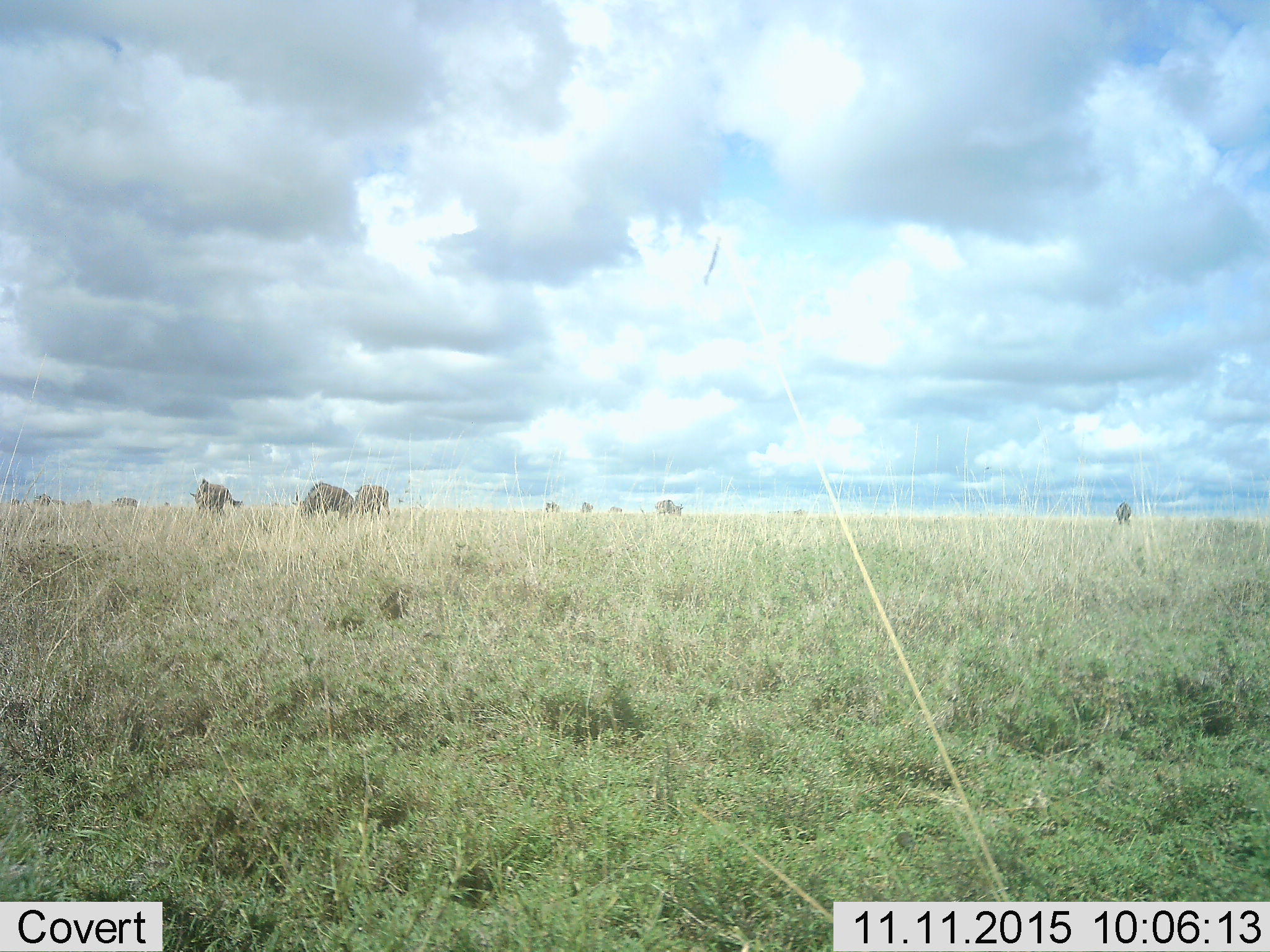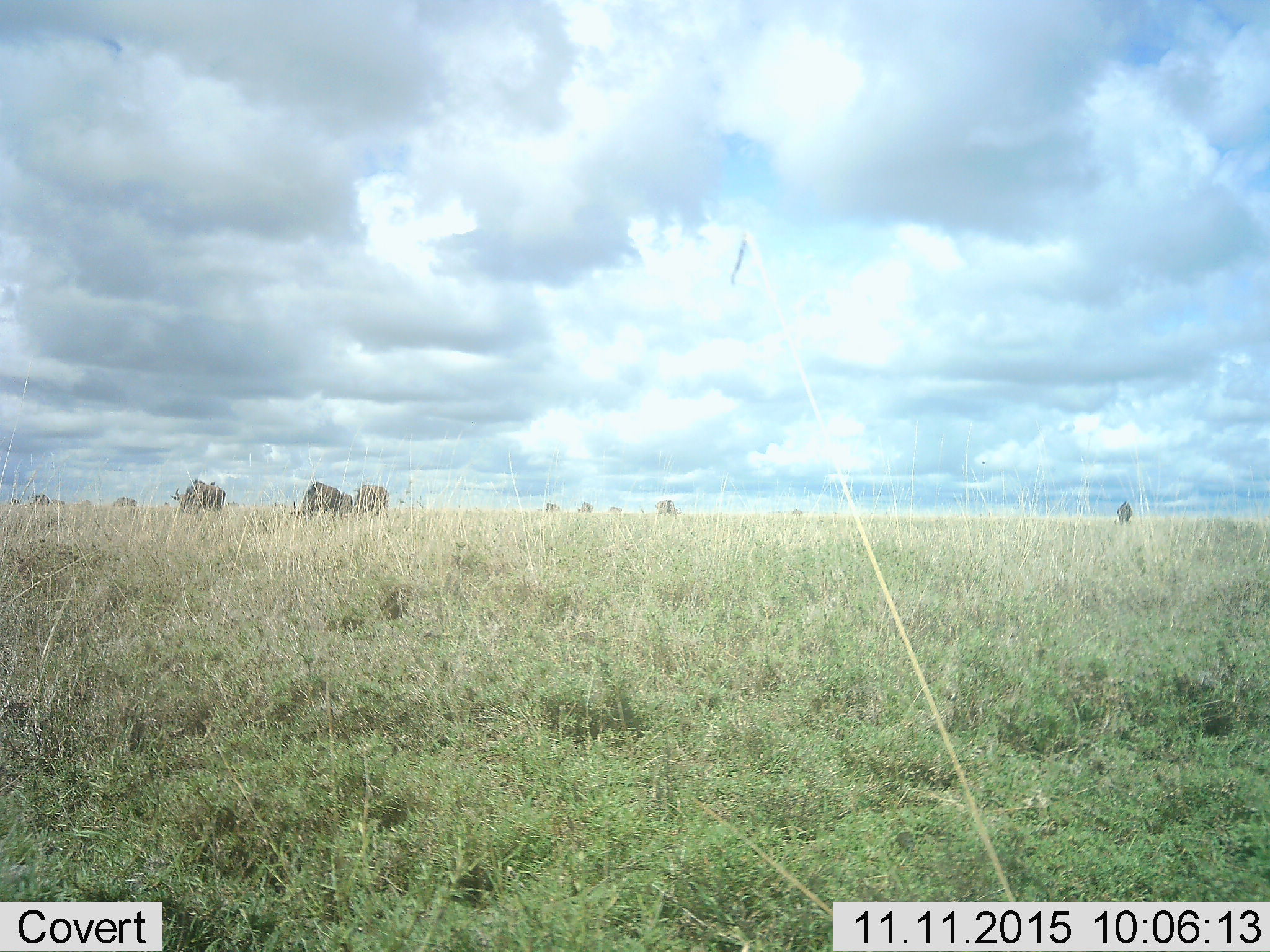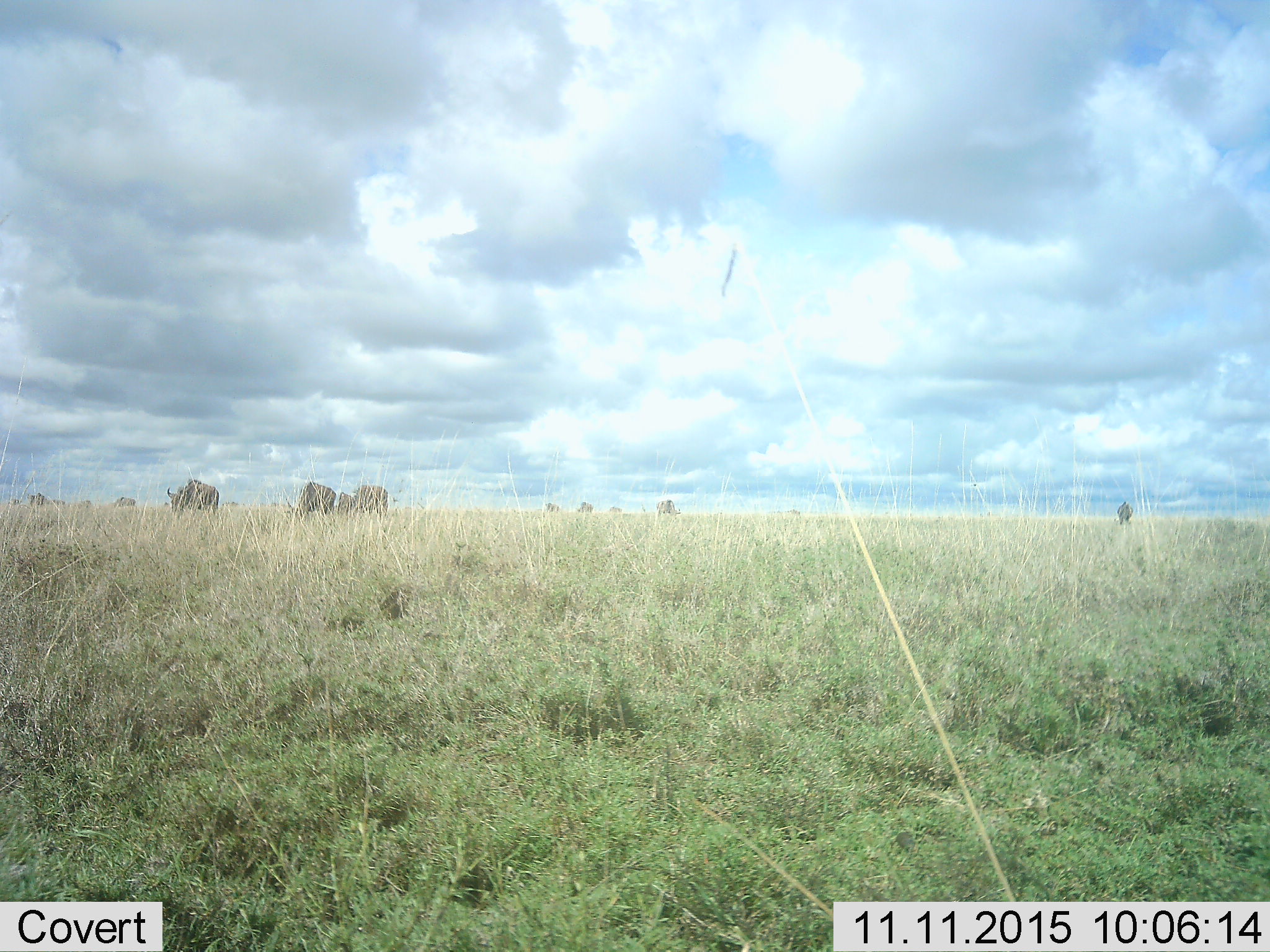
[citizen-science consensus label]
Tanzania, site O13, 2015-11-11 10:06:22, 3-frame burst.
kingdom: Animalia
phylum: Chordata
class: Mammalia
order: Artiodactyla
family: Bovidae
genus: Connochaetes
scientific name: Connochaetes taurinus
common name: blue wildebeest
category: wildebeest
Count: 11-50.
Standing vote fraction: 71%.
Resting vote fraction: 0%.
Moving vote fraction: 57%.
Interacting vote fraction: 0%.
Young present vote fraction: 0%.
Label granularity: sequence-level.